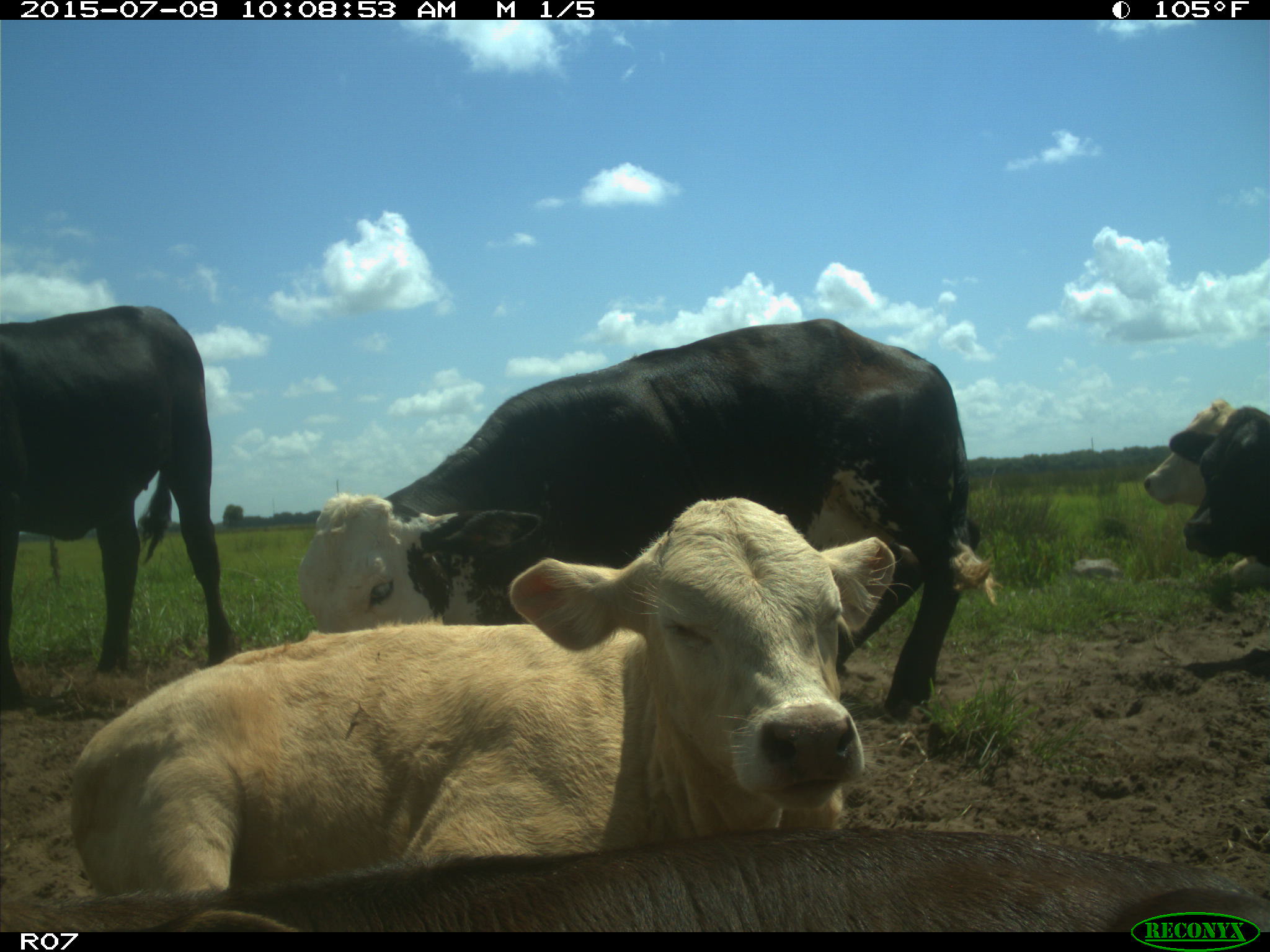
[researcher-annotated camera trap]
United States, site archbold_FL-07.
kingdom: Animalia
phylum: Chordata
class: Mammalia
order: Artiodactyla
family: Bovidae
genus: Bos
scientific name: Bos taurus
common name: domestic cow